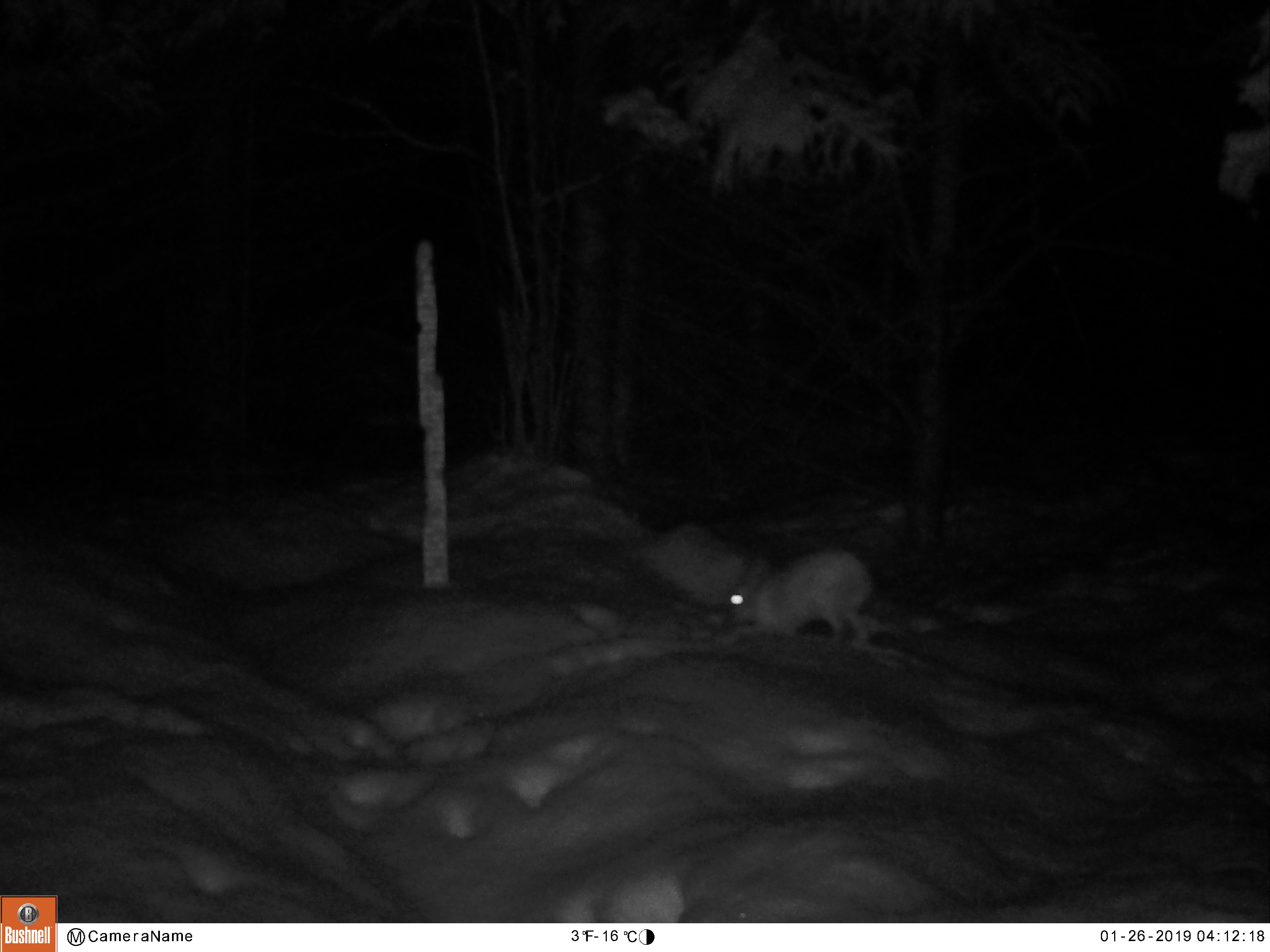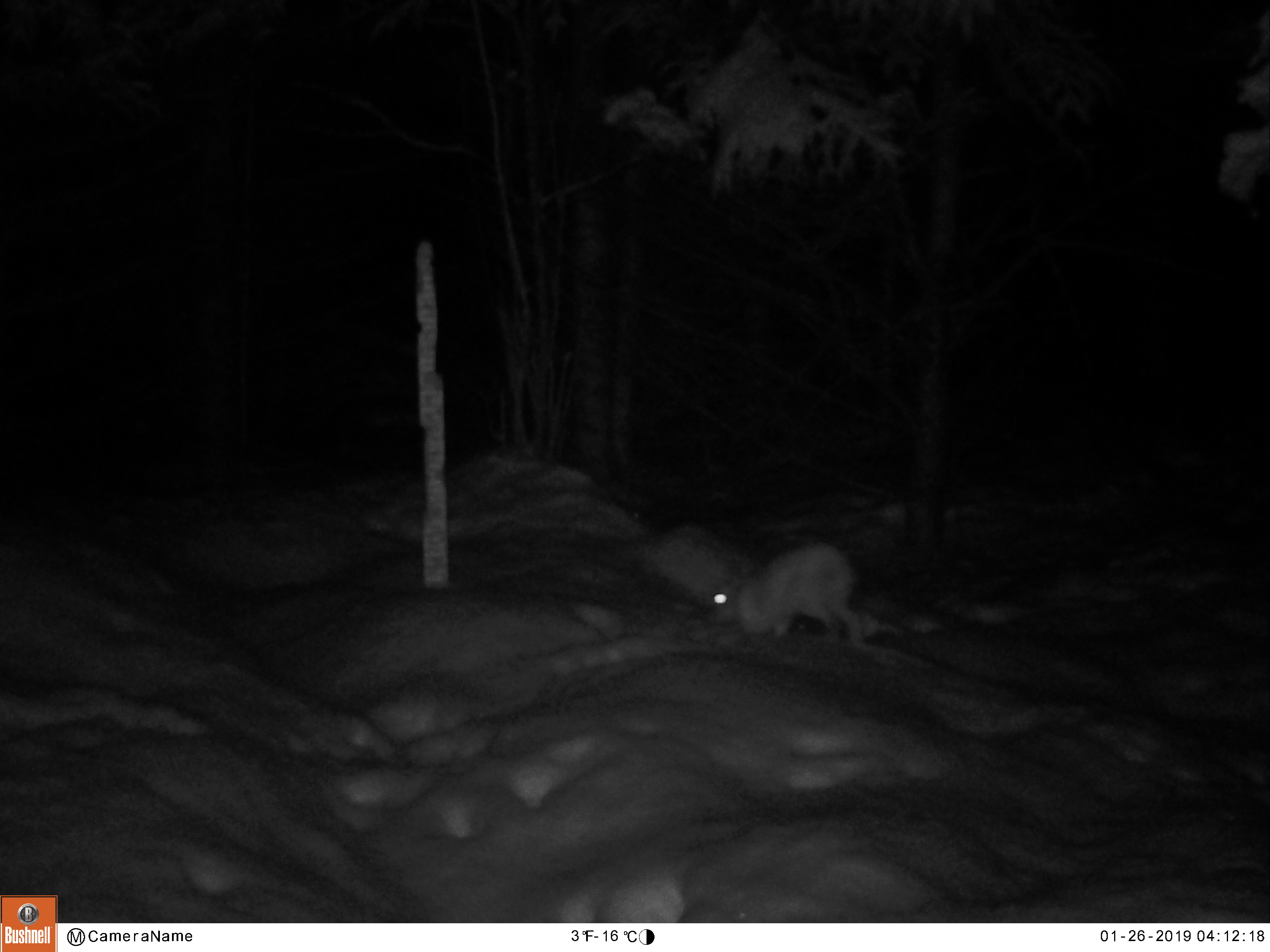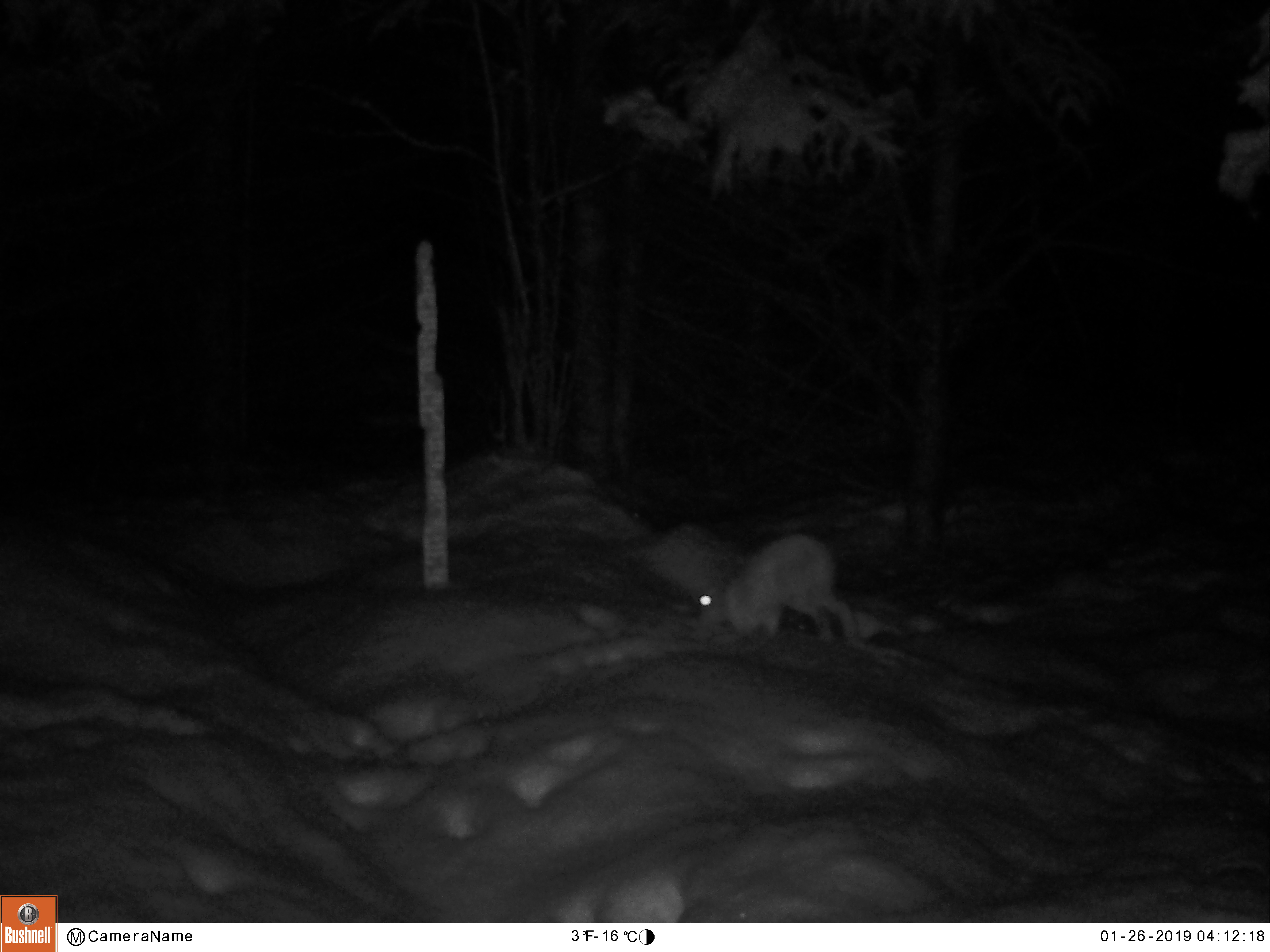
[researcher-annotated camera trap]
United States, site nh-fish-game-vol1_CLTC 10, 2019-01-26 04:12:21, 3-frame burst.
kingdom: Animalia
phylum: Chordata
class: Mammalia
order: Lagomorpha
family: Leporidae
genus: Lepus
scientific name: Lepus americanus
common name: snowshoe hare